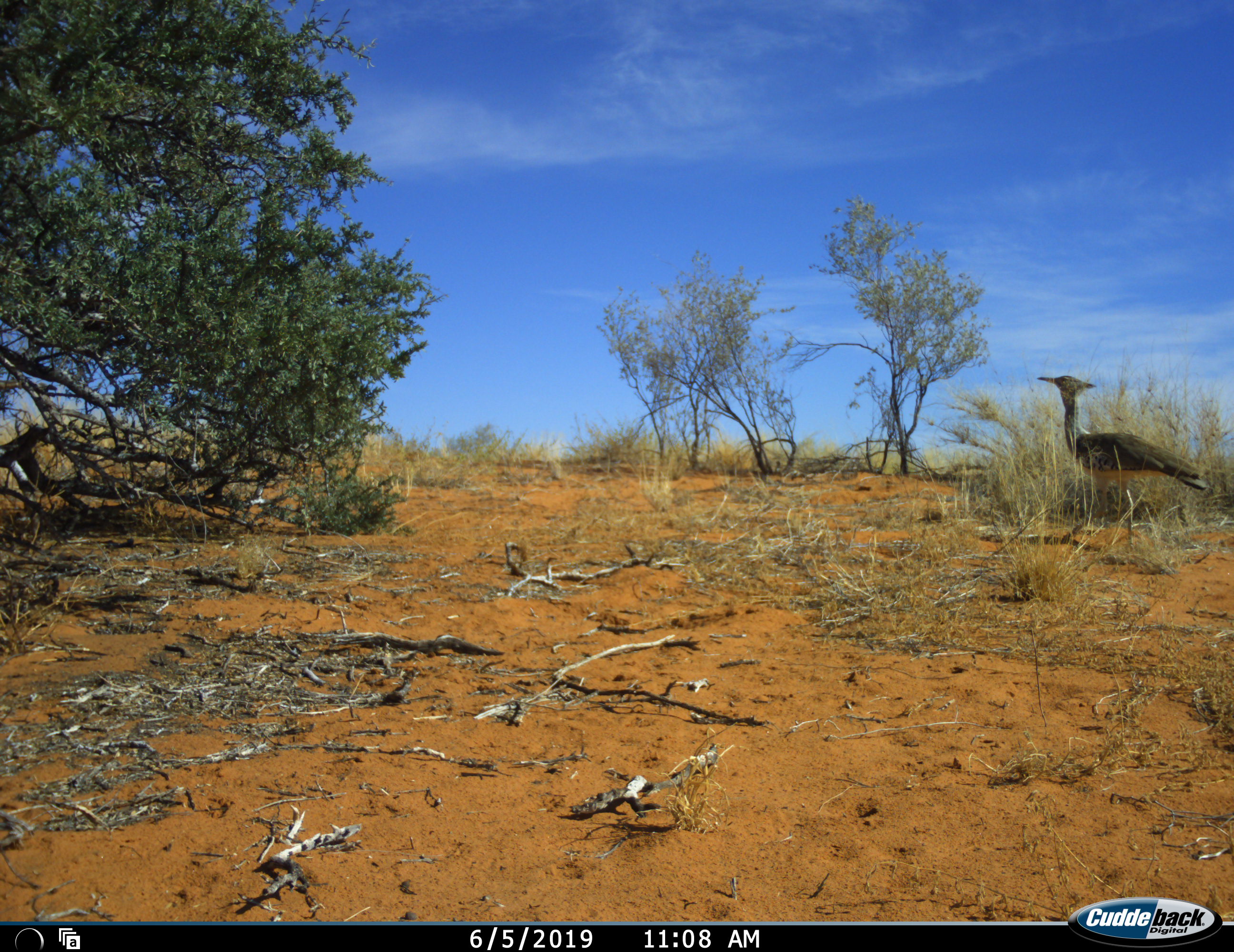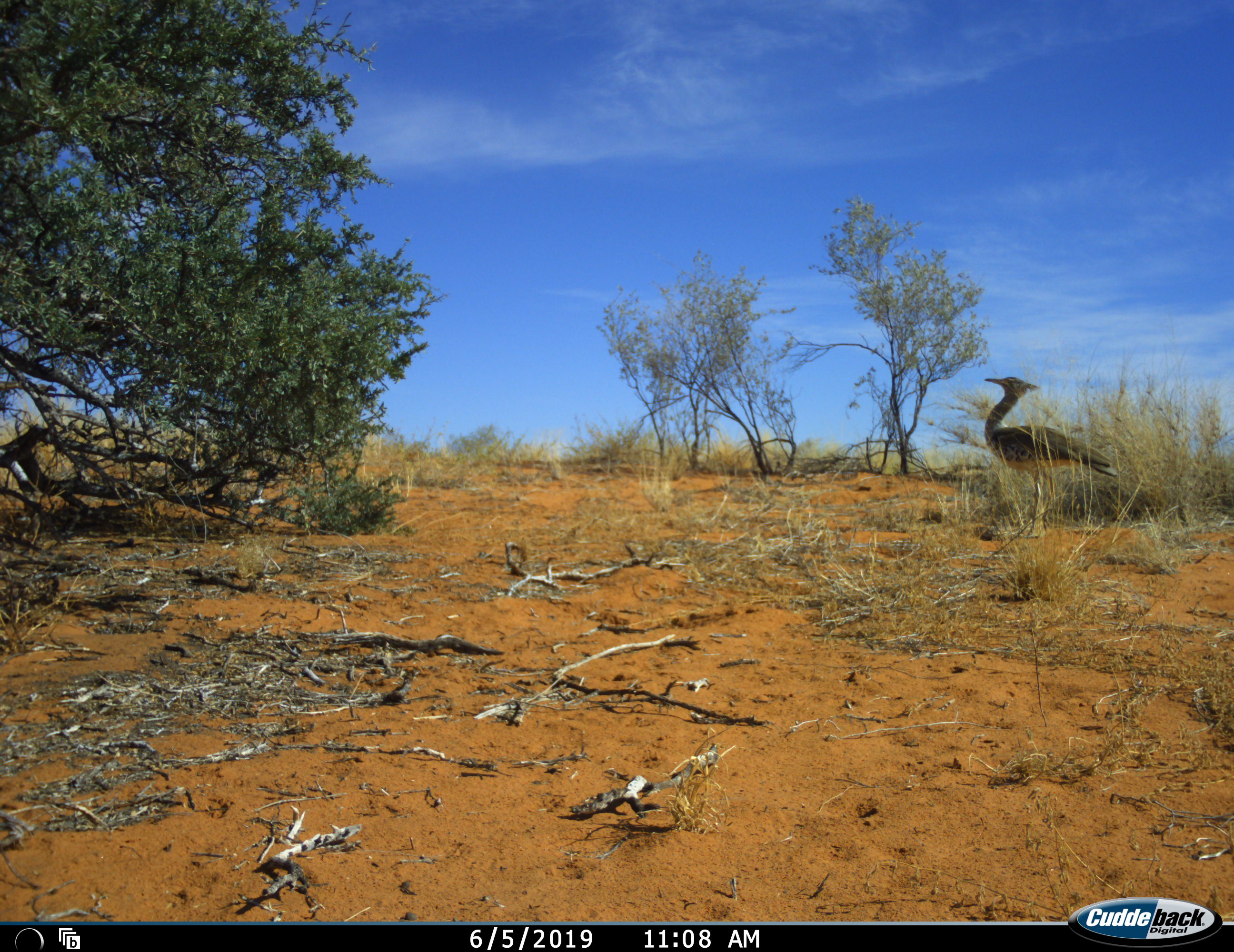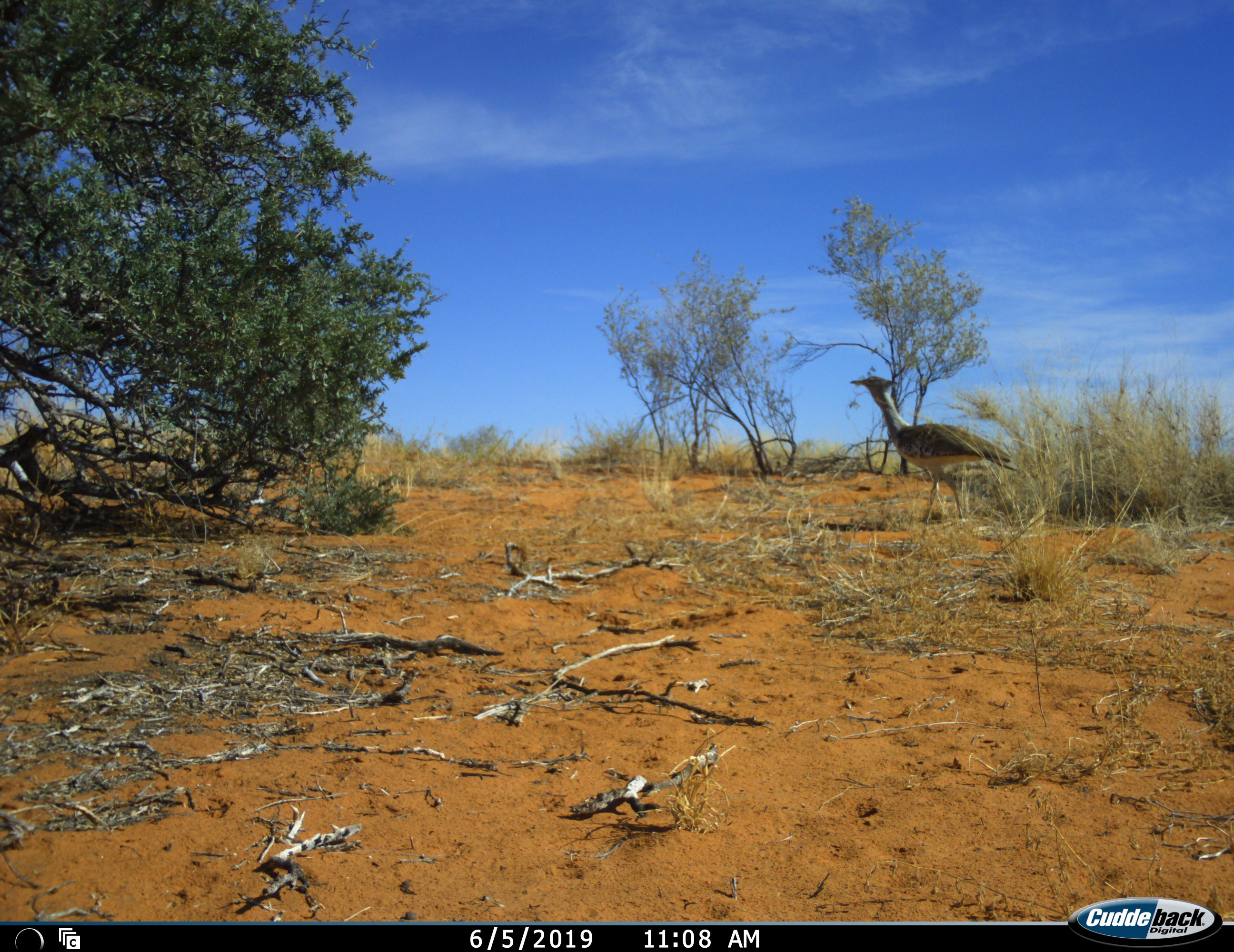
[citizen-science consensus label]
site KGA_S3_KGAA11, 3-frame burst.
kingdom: Animalia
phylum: Chordata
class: Aves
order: Otidiformes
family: Otididae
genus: Ardeotis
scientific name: Ardeotis kori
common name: kori bustard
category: bustardkori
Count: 1.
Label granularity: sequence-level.